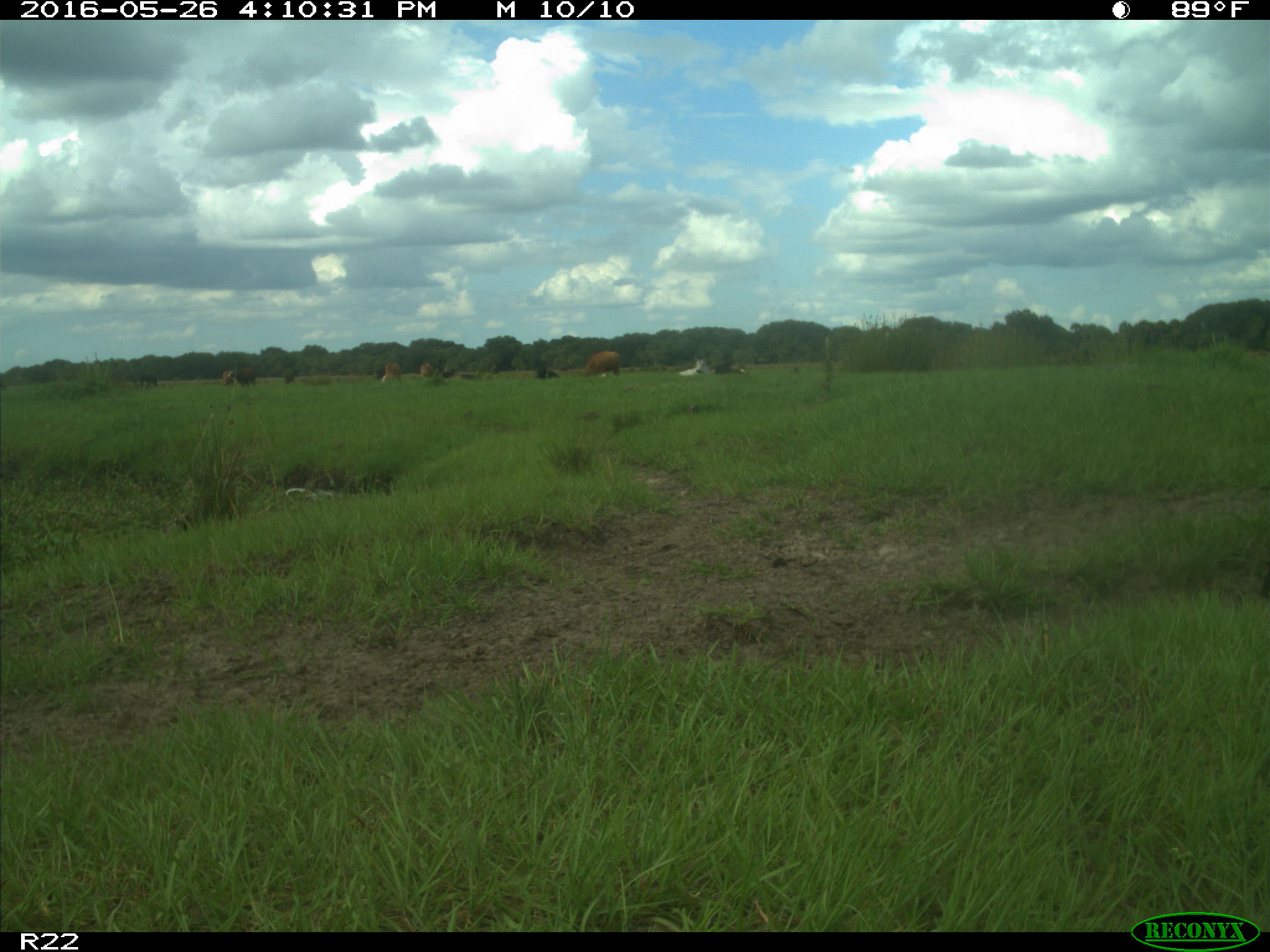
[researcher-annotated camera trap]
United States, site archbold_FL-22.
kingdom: Animalia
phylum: Chordata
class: Mammalia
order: Artiodactyla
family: Bovidae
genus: Bos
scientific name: Bos taurus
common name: domestic cow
Bos taurus (domestic cow).